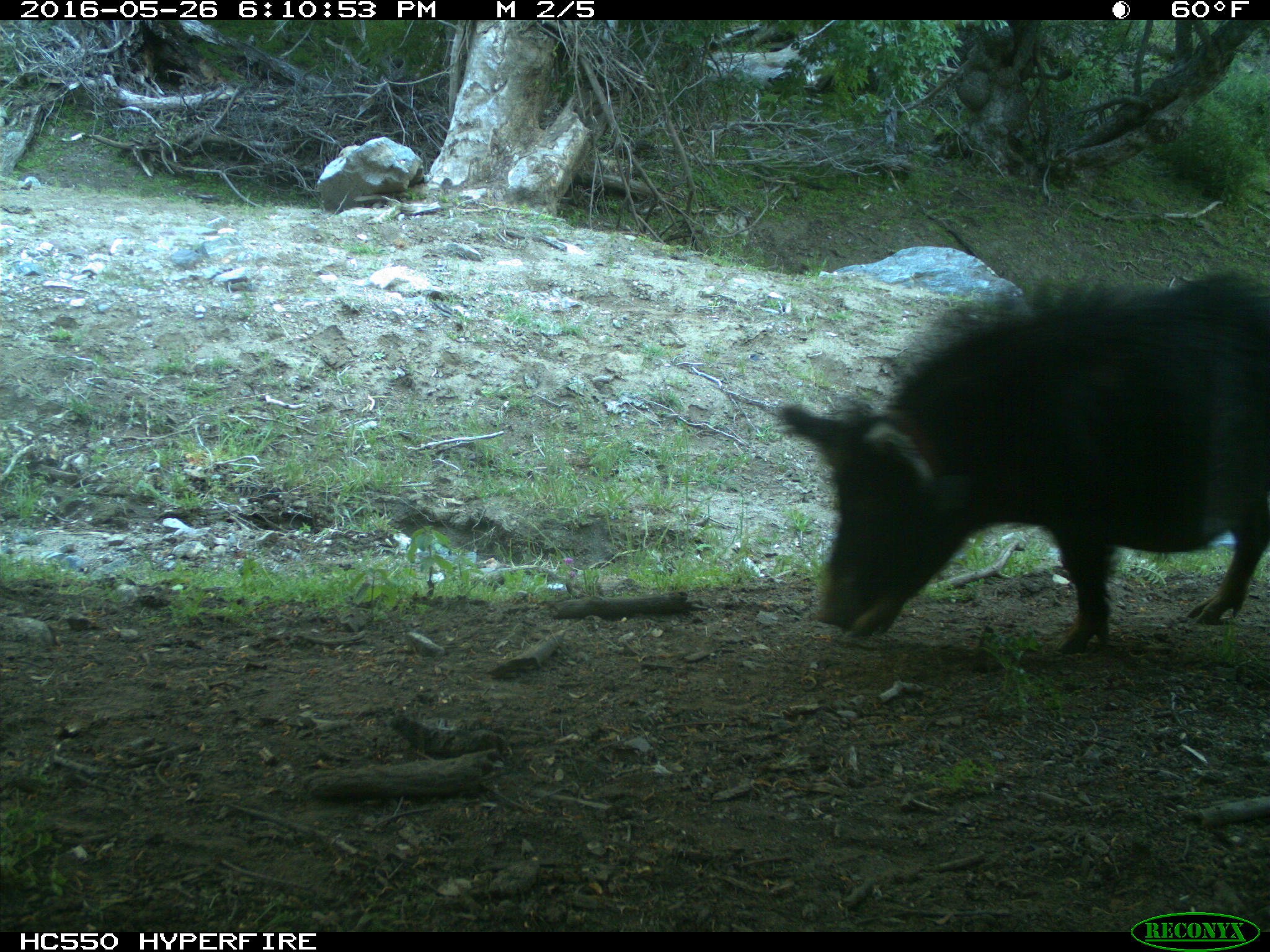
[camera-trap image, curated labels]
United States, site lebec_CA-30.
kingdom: Animalia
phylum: Chordata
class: Mammalia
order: Artiodactyla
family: Suidae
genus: Sus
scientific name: Sus scrofa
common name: wild boar